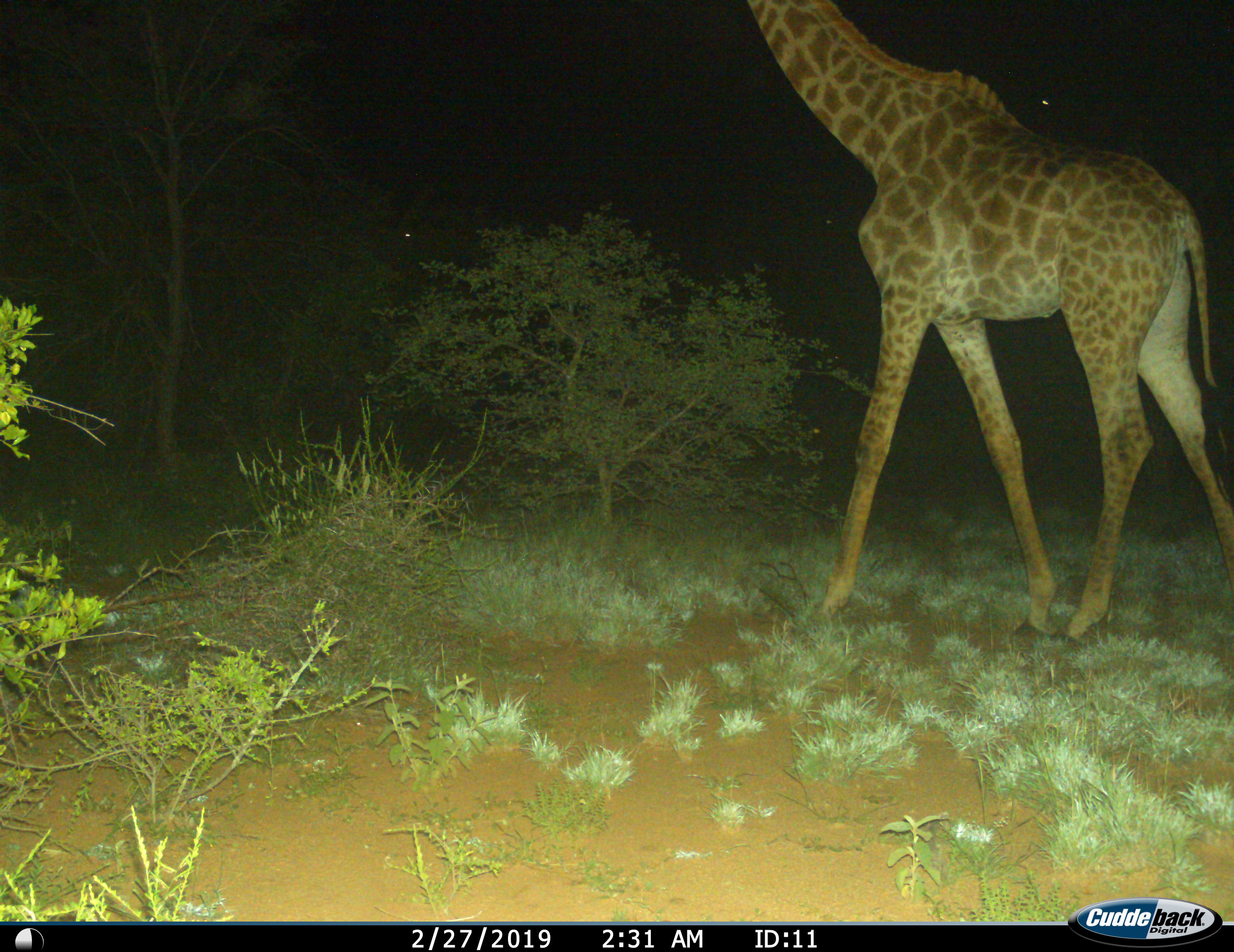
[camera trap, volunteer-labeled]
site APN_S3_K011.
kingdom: Animalia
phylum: Chordata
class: Mammalia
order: Artiodactyla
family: Giraffidae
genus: Giraffa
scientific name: Giraffa camelopardalis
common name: giraffe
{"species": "giraffe (Giraffa camelopardalis)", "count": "1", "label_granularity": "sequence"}